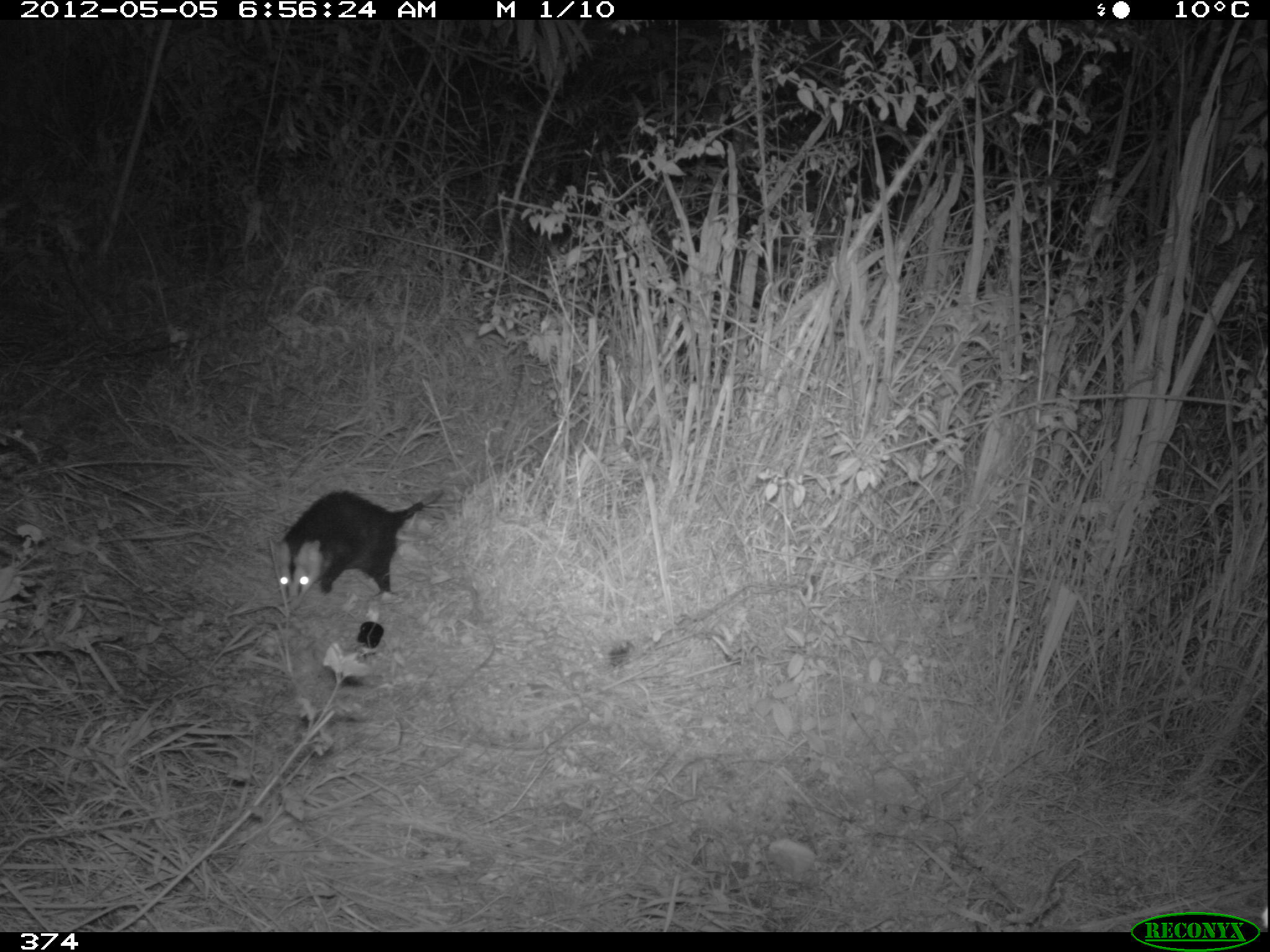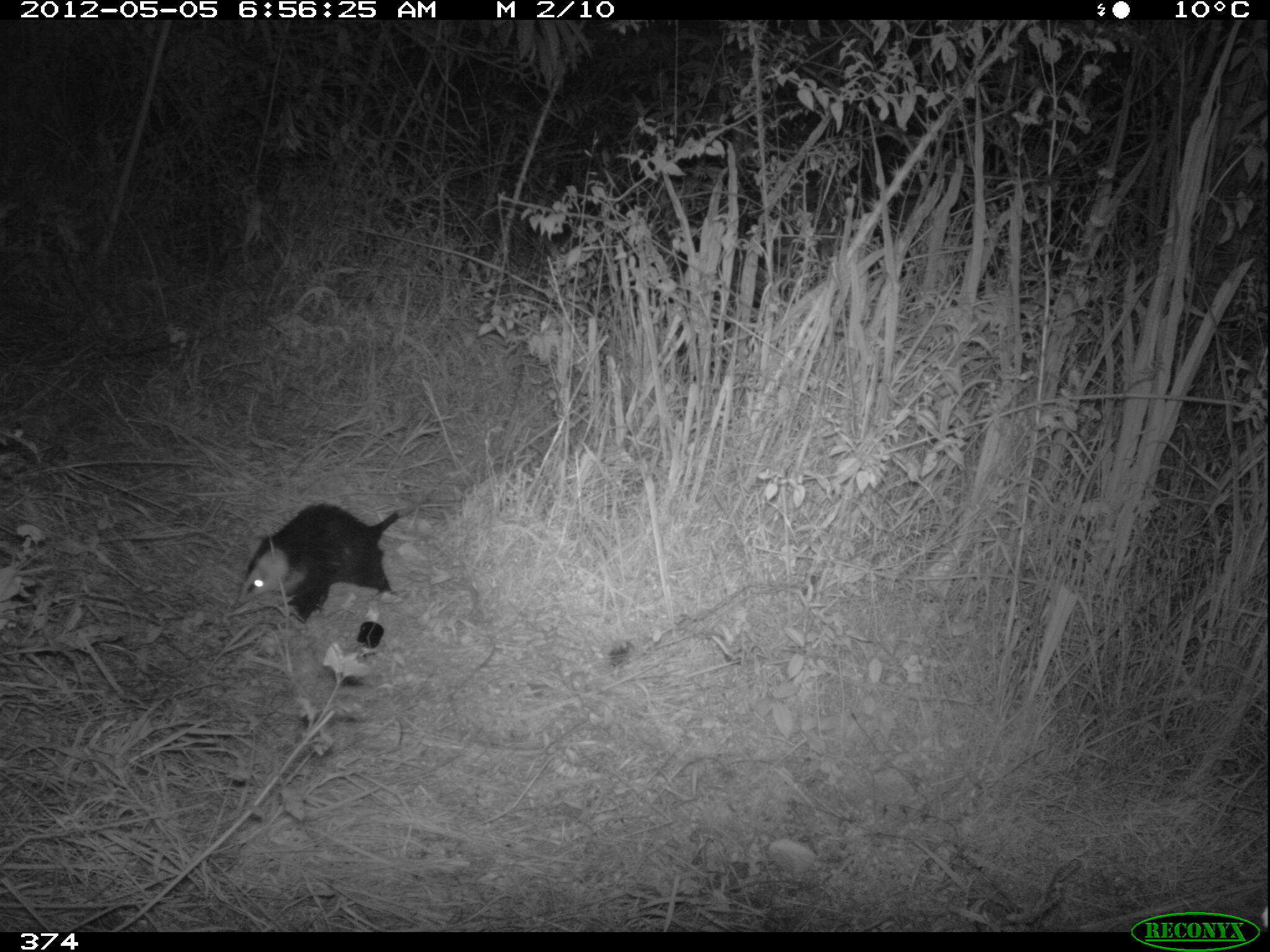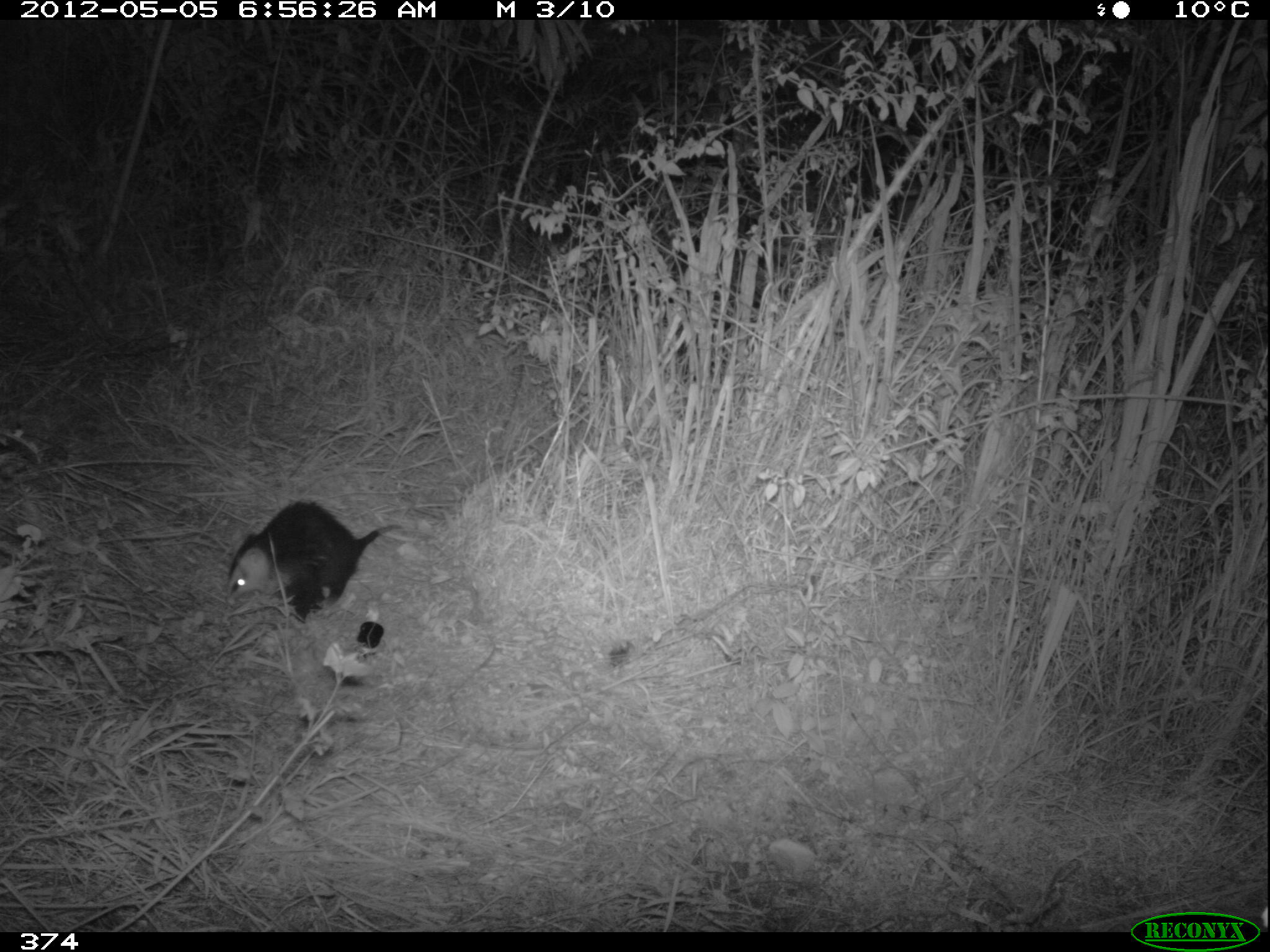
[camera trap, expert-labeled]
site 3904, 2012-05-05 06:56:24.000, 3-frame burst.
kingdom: Animalia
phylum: Chordata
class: Mammalia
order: Didelphimorphia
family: Didelphidae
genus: Didelphis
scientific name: Didelphis pernigra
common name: andean white-eared opossum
Didelphis pernigra (andean white-eared opossum).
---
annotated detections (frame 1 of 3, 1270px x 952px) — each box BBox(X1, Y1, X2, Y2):
didelphis pernigra: BBox(265, 483, 443, 614)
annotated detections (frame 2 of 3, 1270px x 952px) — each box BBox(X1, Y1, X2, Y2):
didelphis pernigra: BBox(227, 465, 460, 626)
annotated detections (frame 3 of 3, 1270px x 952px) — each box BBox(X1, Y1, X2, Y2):
didelphis pernigra: BBox(220, 497, 404, 625)